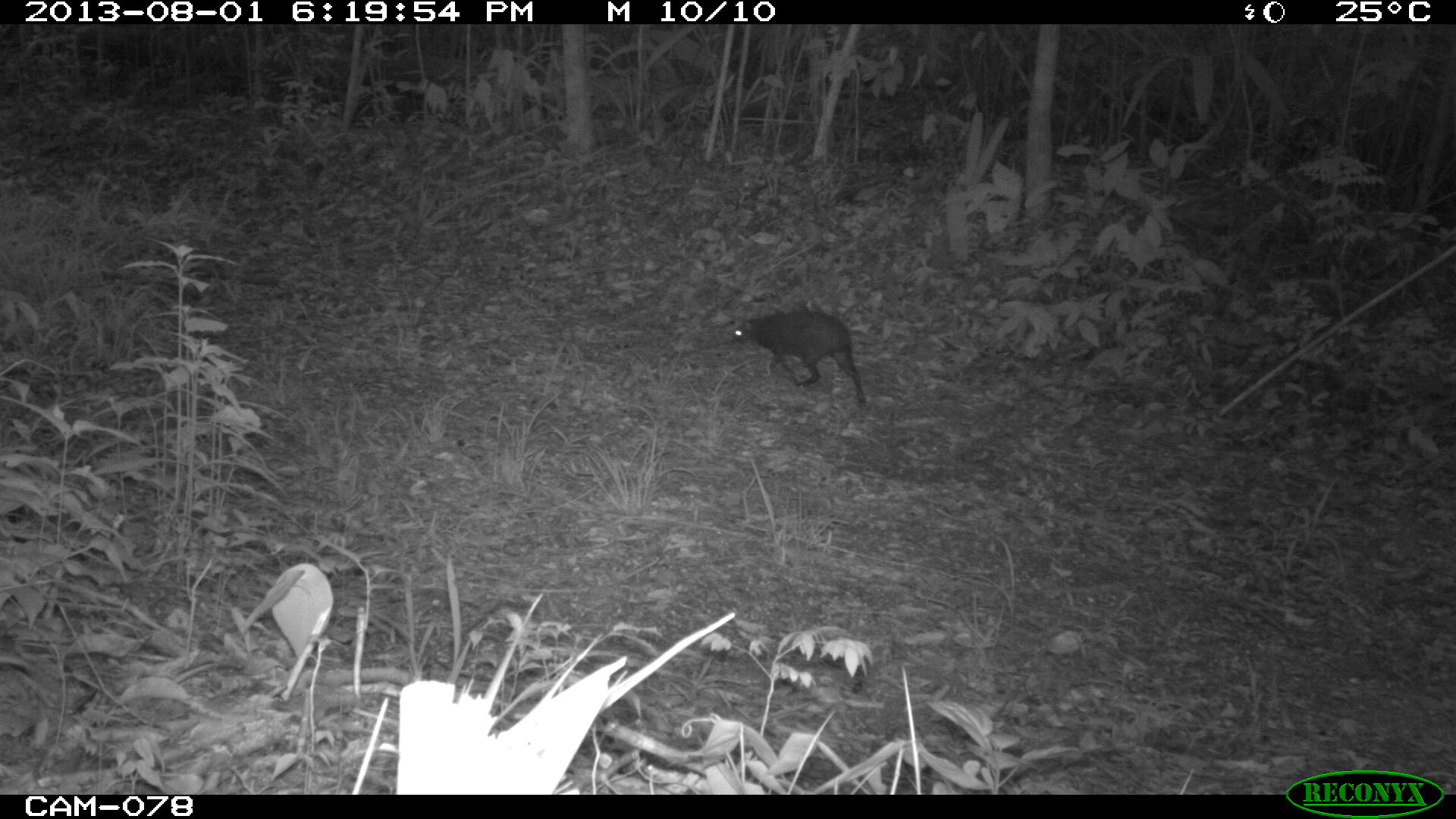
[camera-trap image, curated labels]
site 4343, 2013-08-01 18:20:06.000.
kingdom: Animalia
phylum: Chordata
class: Mammalia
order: Rodentia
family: Dasyproctidae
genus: Dasyprocta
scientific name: Dasyprocta punctata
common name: central american agouti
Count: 1.